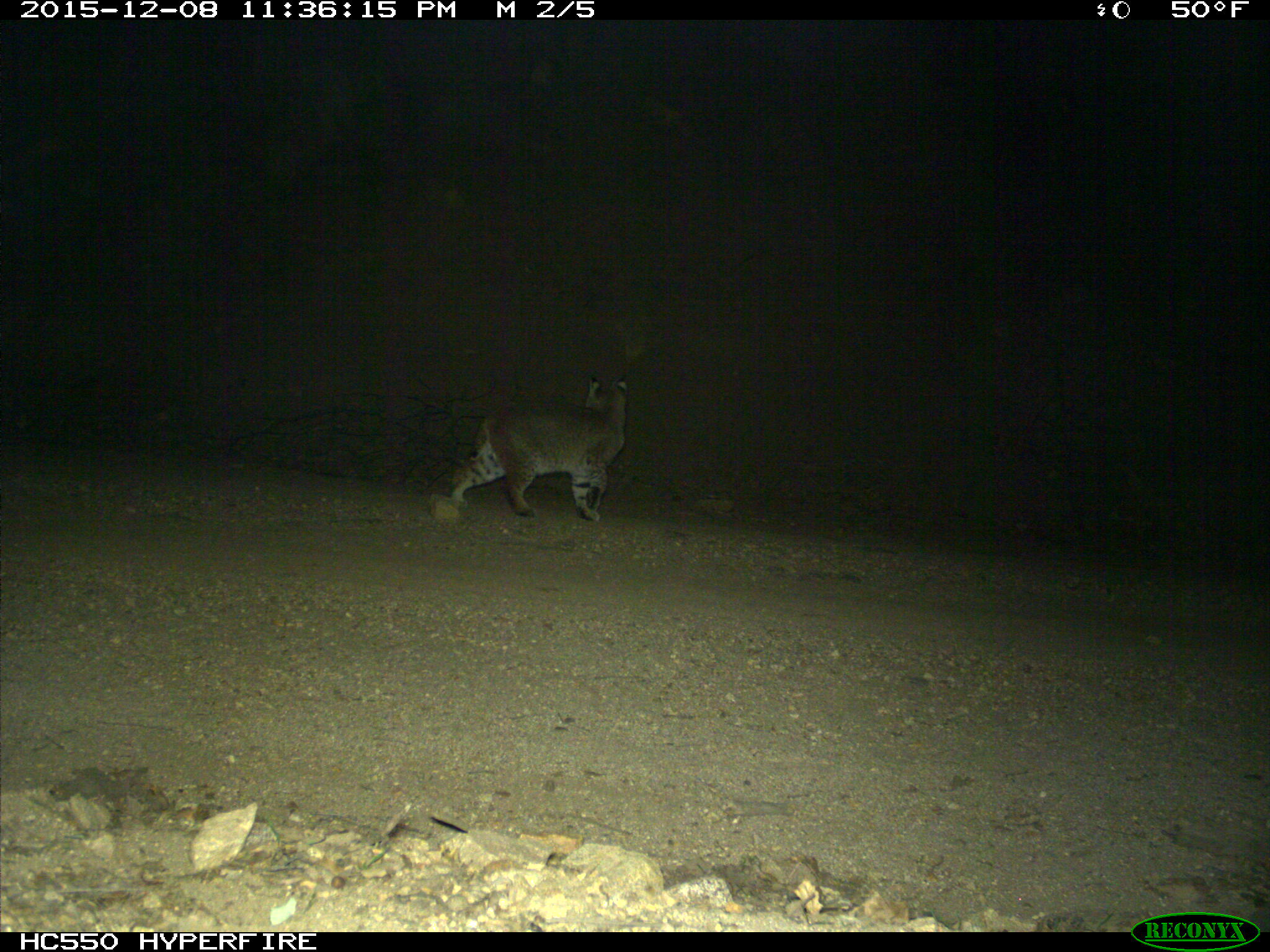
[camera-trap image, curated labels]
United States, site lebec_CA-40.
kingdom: Animalia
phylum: Chordata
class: Mammalia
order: Carnivora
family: Felidae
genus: Lynx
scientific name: Lynx rufus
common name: bobcat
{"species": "Lynx rufus (bobcat)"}